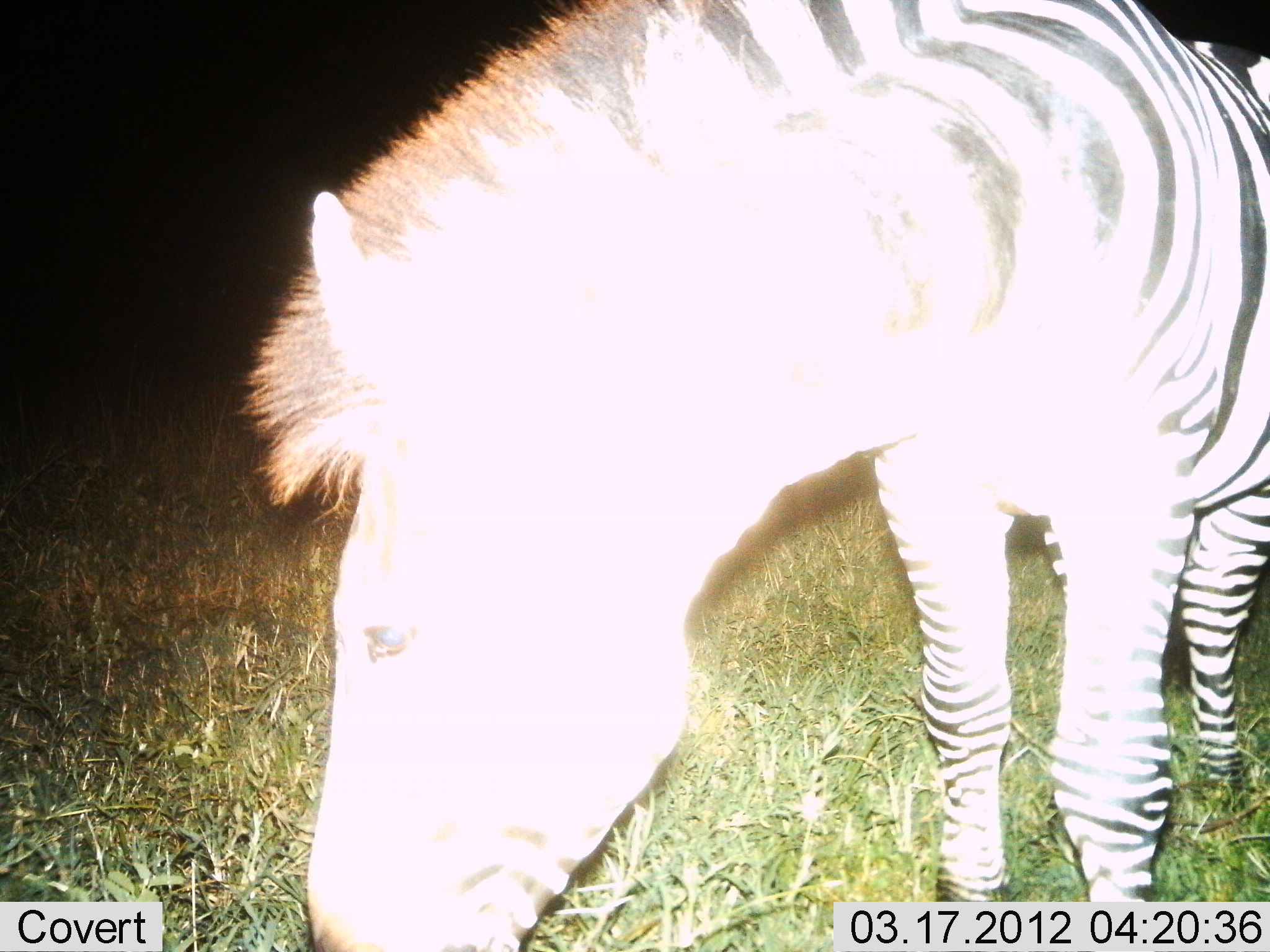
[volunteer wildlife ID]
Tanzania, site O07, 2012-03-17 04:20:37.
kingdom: Animalia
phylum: Chordata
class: Mammalia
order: Perissodactyla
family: Equidae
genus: Equus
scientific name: Equus quagga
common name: plains zebra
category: zebra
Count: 1.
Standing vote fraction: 61%.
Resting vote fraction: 0%.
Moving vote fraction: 6%.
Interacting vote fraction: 3%.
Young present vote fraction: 0%.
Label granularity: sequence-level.